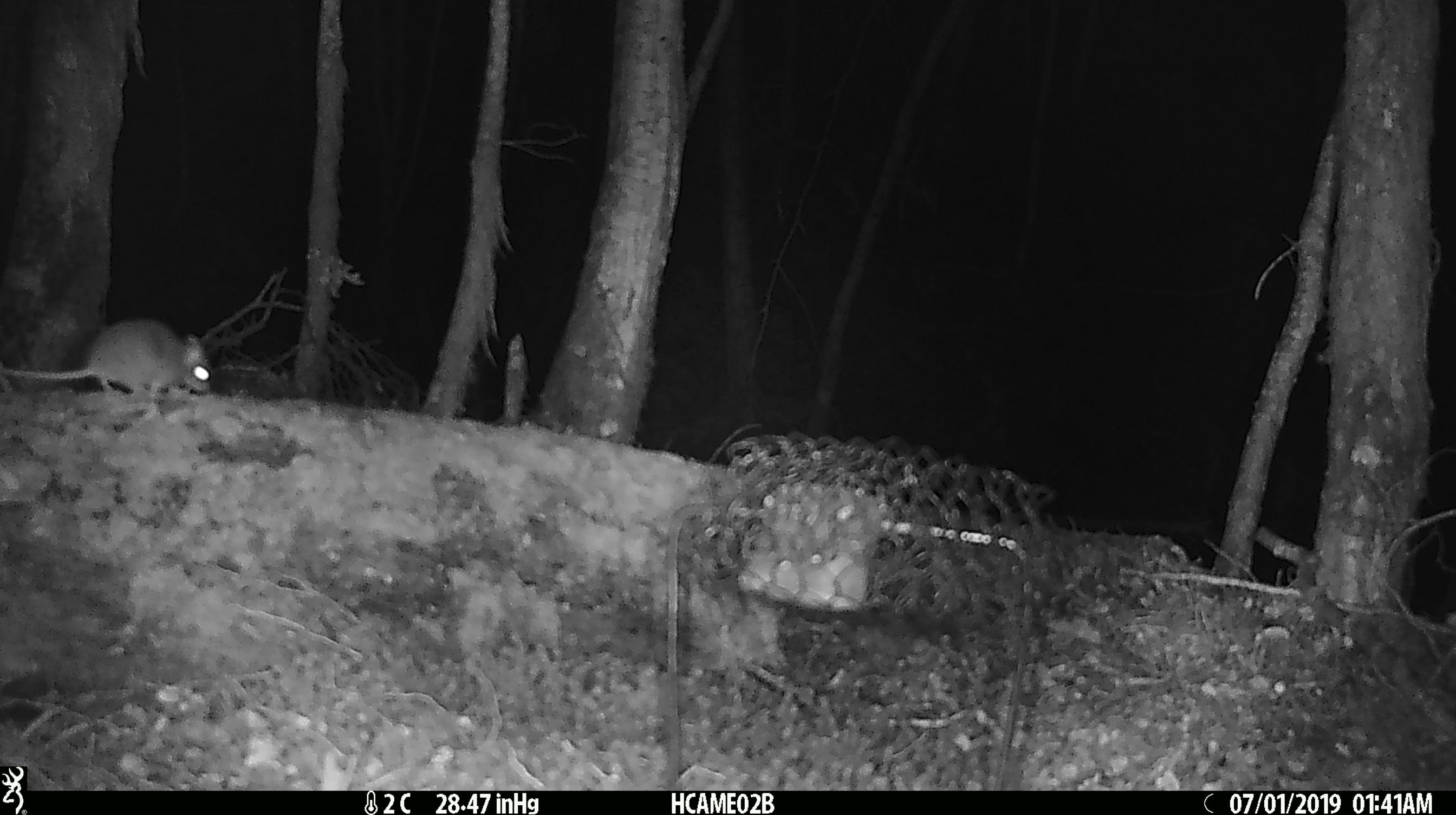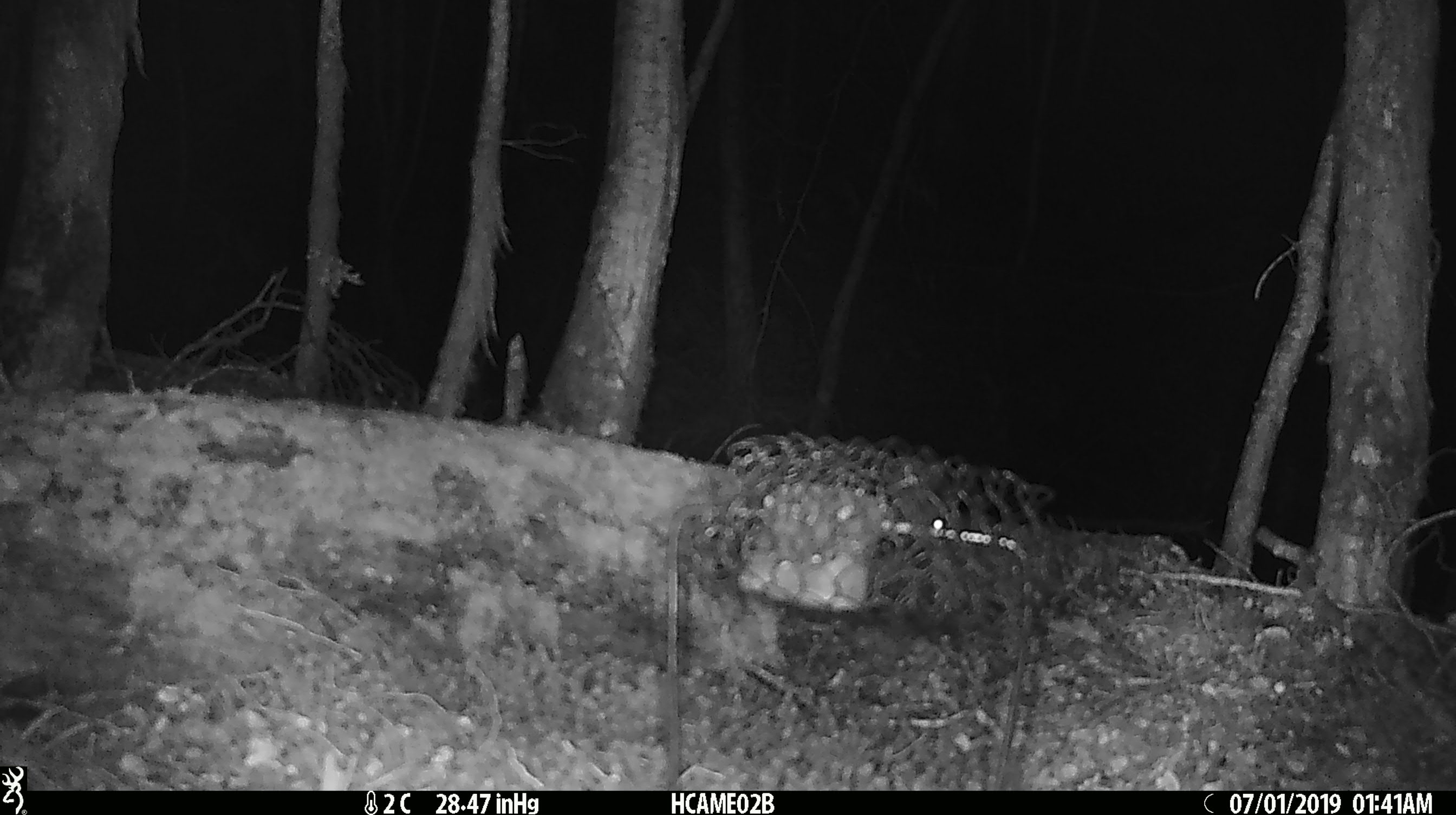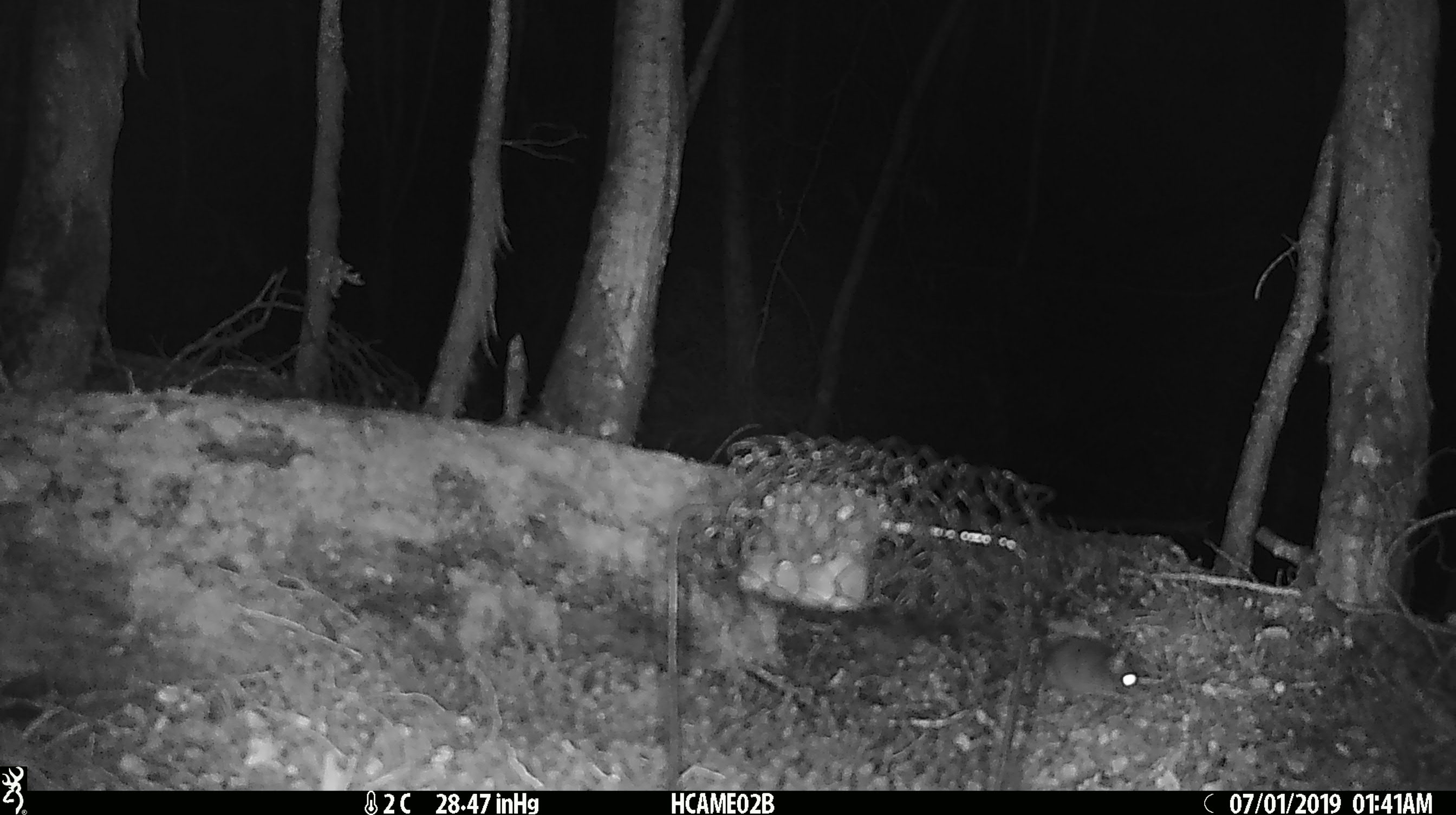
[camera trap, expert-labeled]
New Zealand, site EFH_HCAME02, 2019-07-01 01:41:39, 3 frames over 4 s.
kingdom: Animalia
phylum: Chordata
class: Mammalia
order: Rodentia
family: Muridae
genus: Mus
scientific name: Mus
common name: mouse